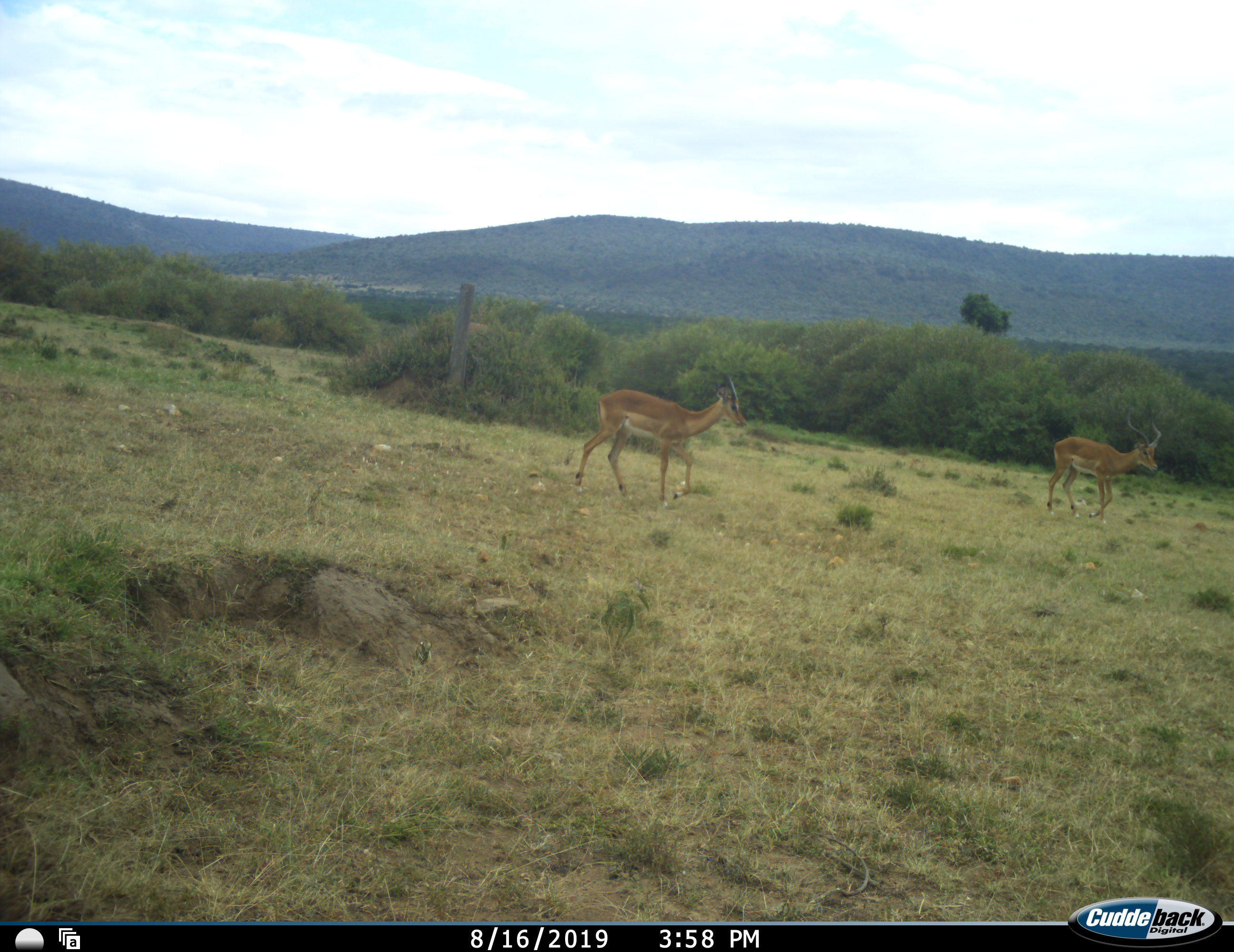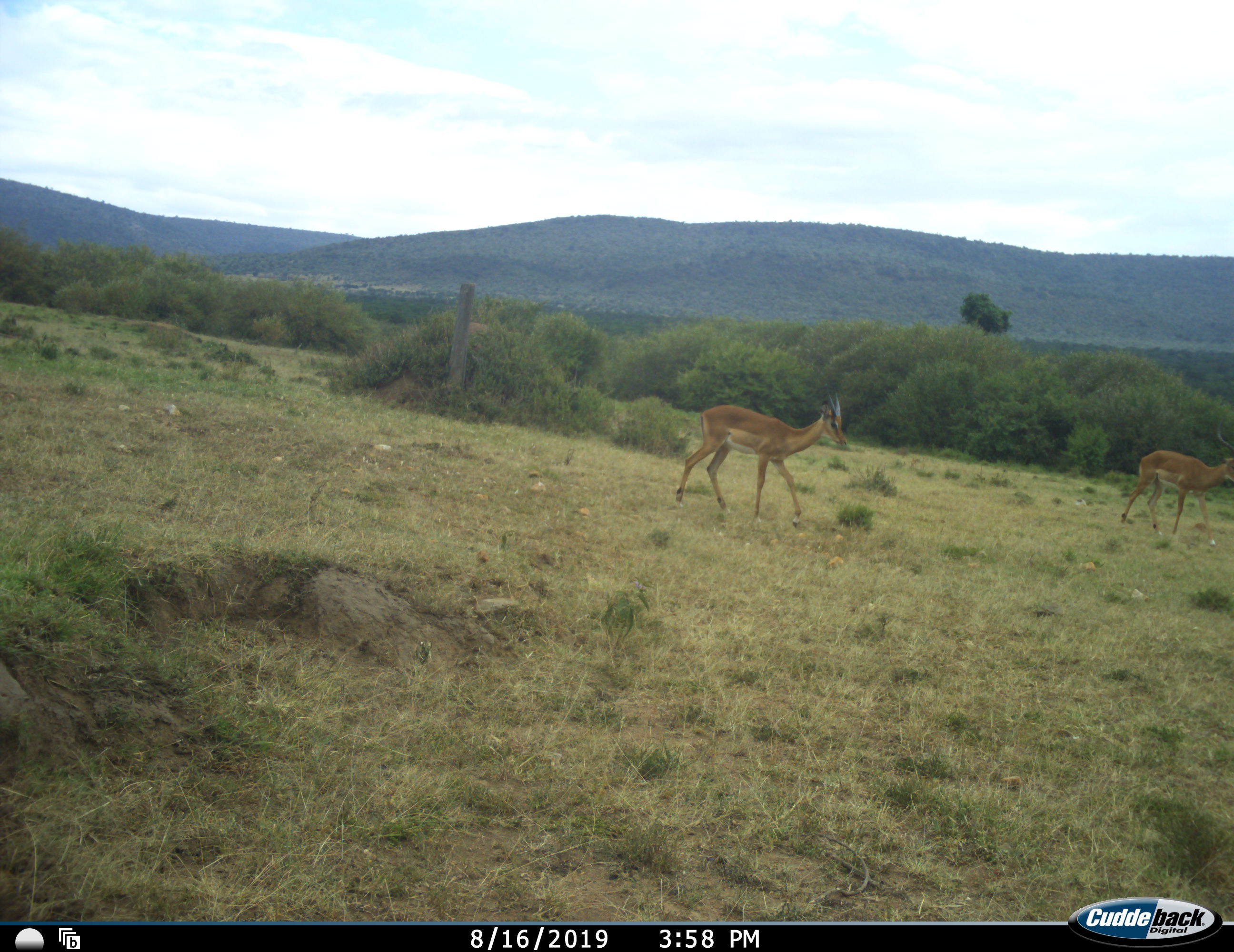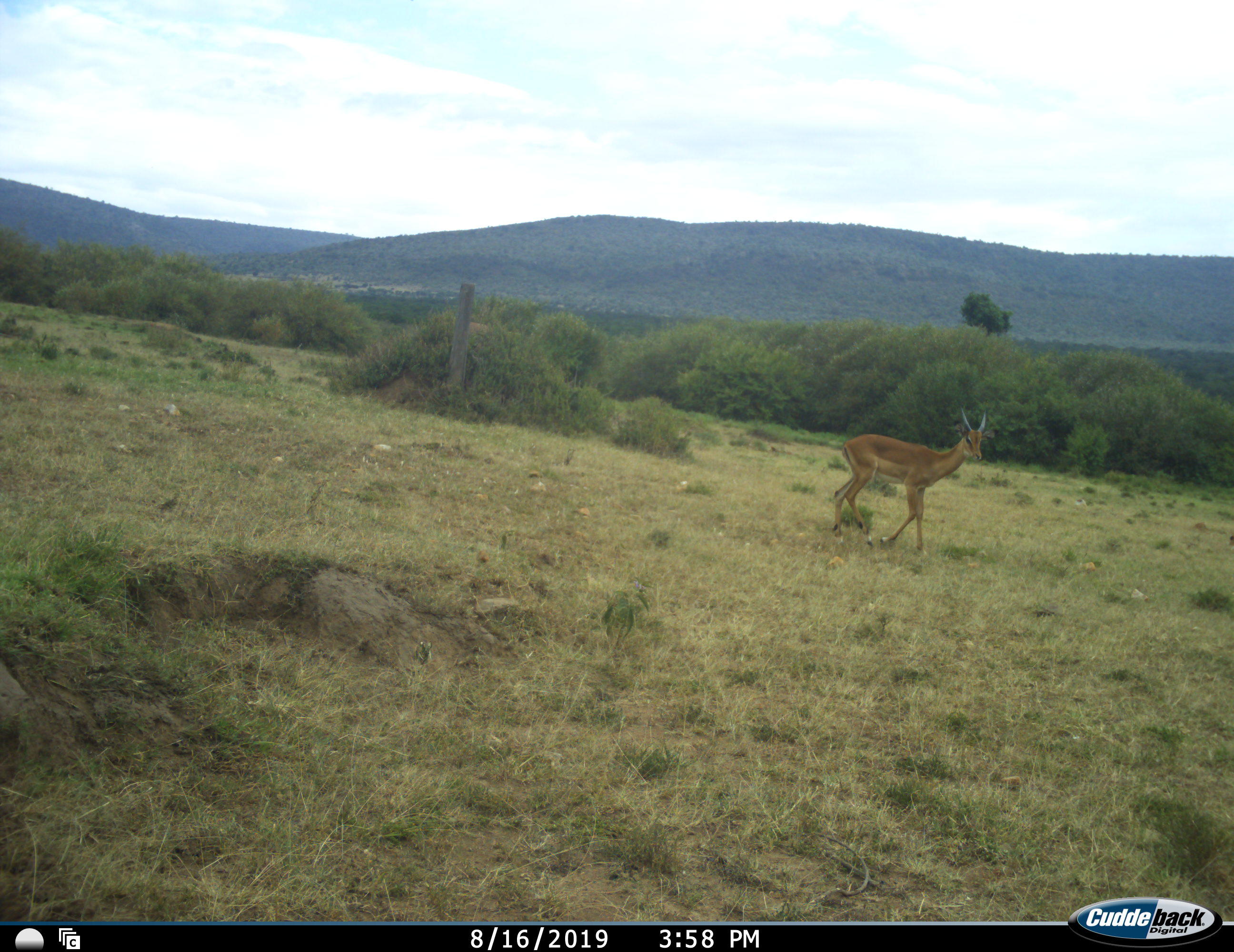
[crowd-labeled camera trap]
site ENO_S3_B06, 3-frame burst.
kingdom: Animalia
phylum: Chordata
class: Mammalia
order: Artiodactyla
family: Bovidae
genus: Aepyceros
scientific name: Aepyceros melampus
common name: impala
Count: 2.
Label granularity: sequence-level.